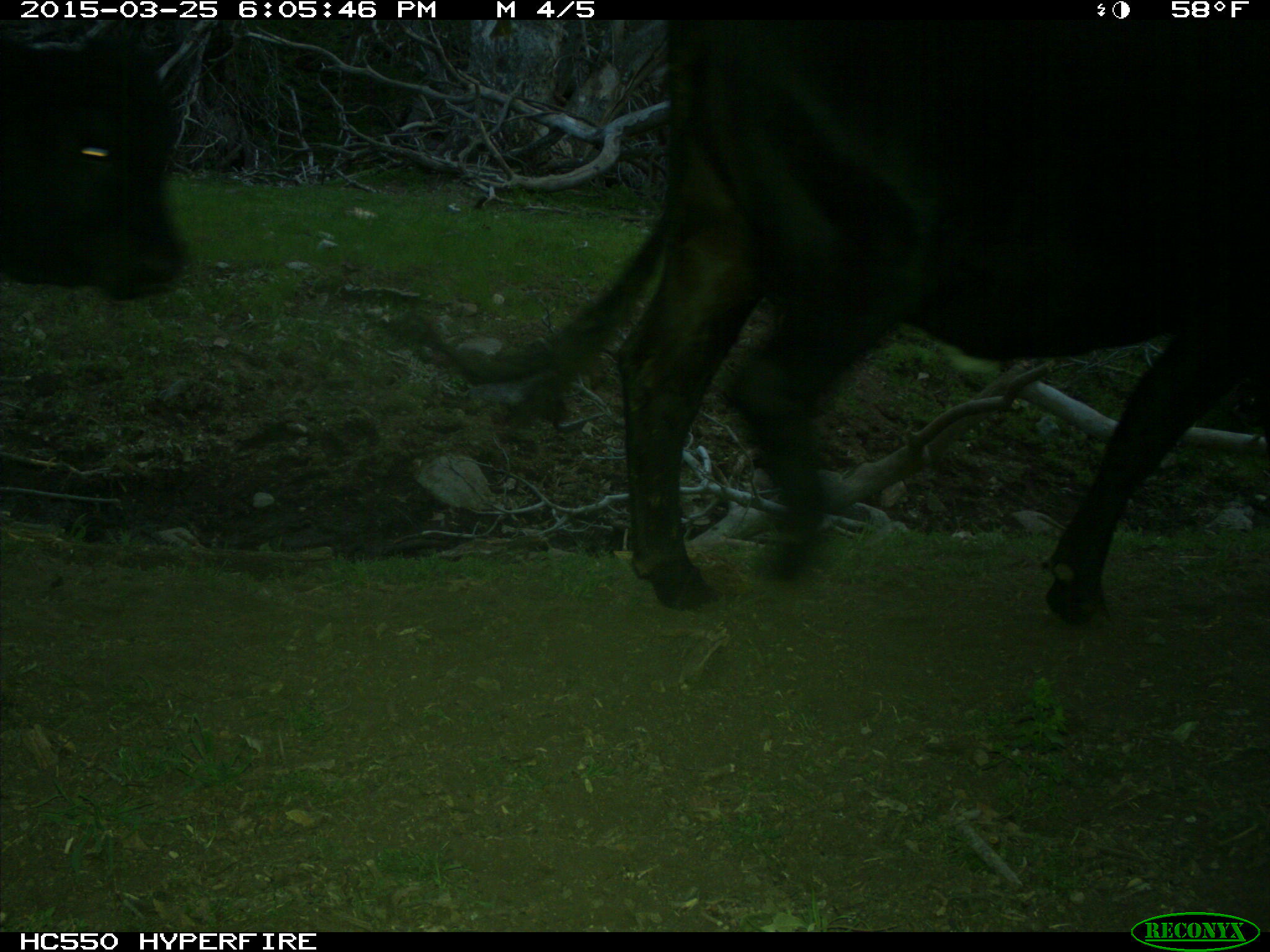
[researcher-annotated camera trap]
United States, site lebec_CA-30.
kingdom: Animalia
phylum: Chordata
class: Mammalia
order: Artiodactyla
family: Bovidae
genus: Bos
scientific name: Bos taurus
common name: domestic cow